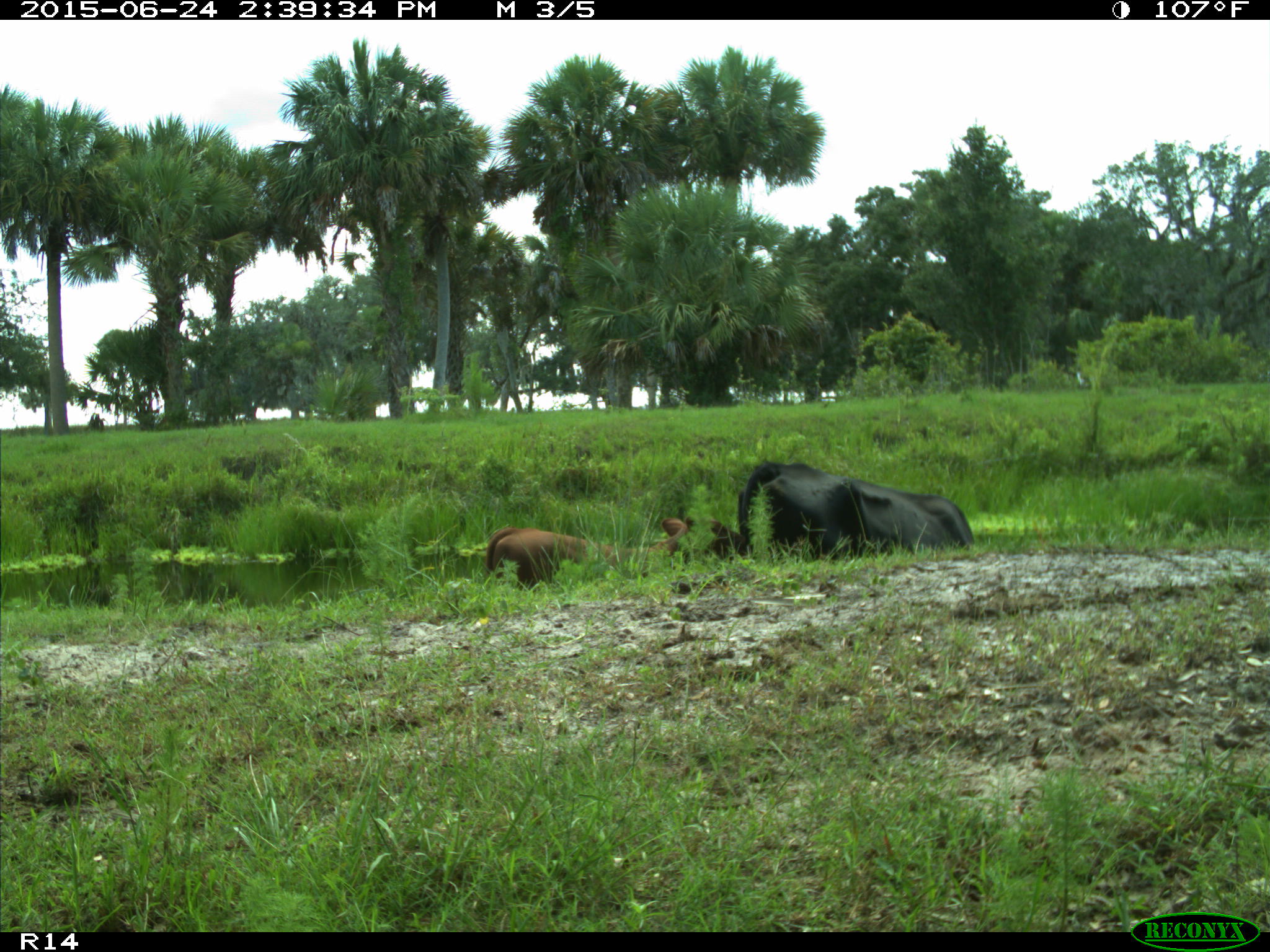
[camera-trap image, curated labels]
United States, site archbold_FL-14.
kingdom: Animalia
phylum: Chordata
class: Mammalia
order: Artiodactyla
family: Bovidae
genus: Bos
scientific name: Bos taurus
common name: domestic cow